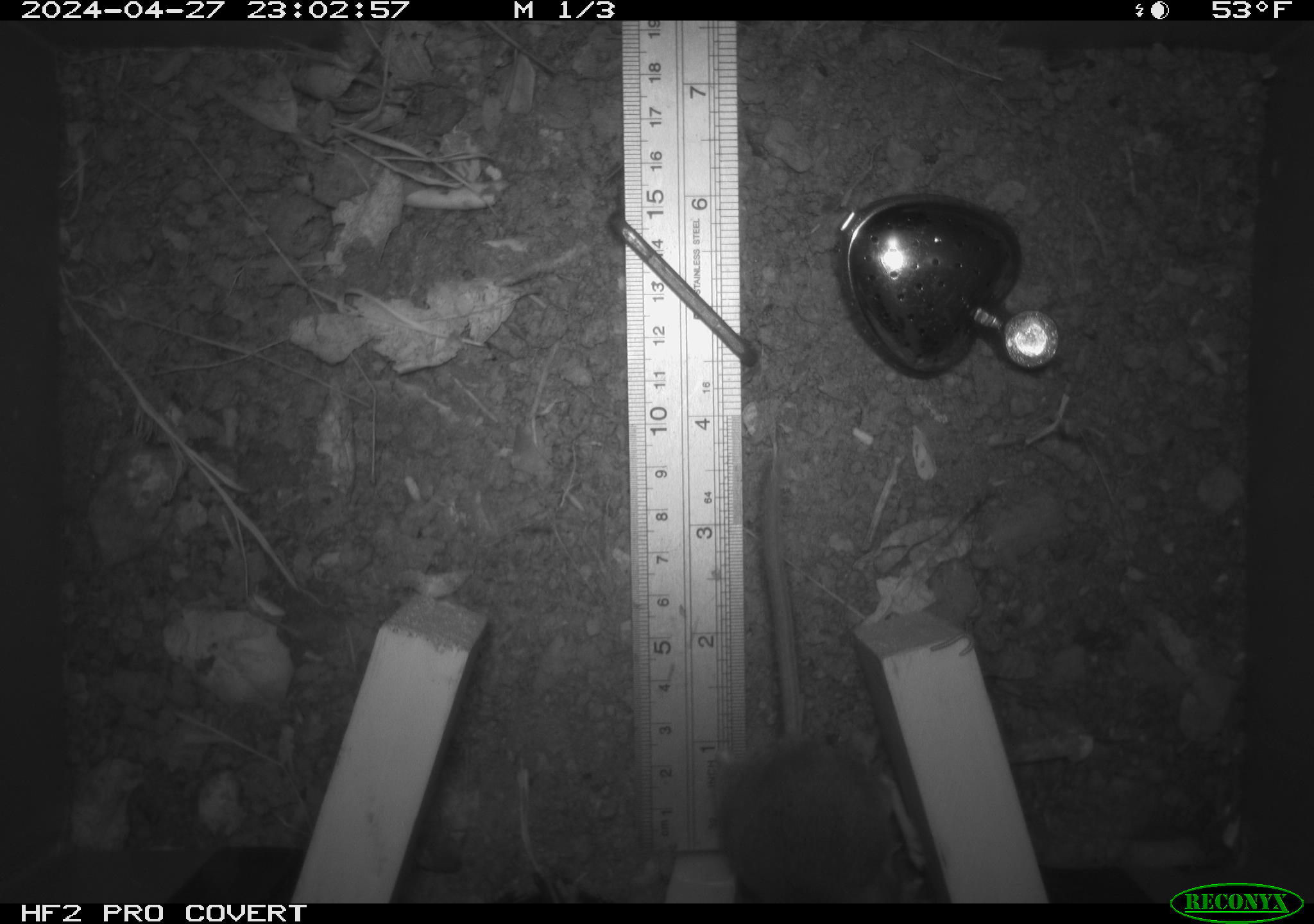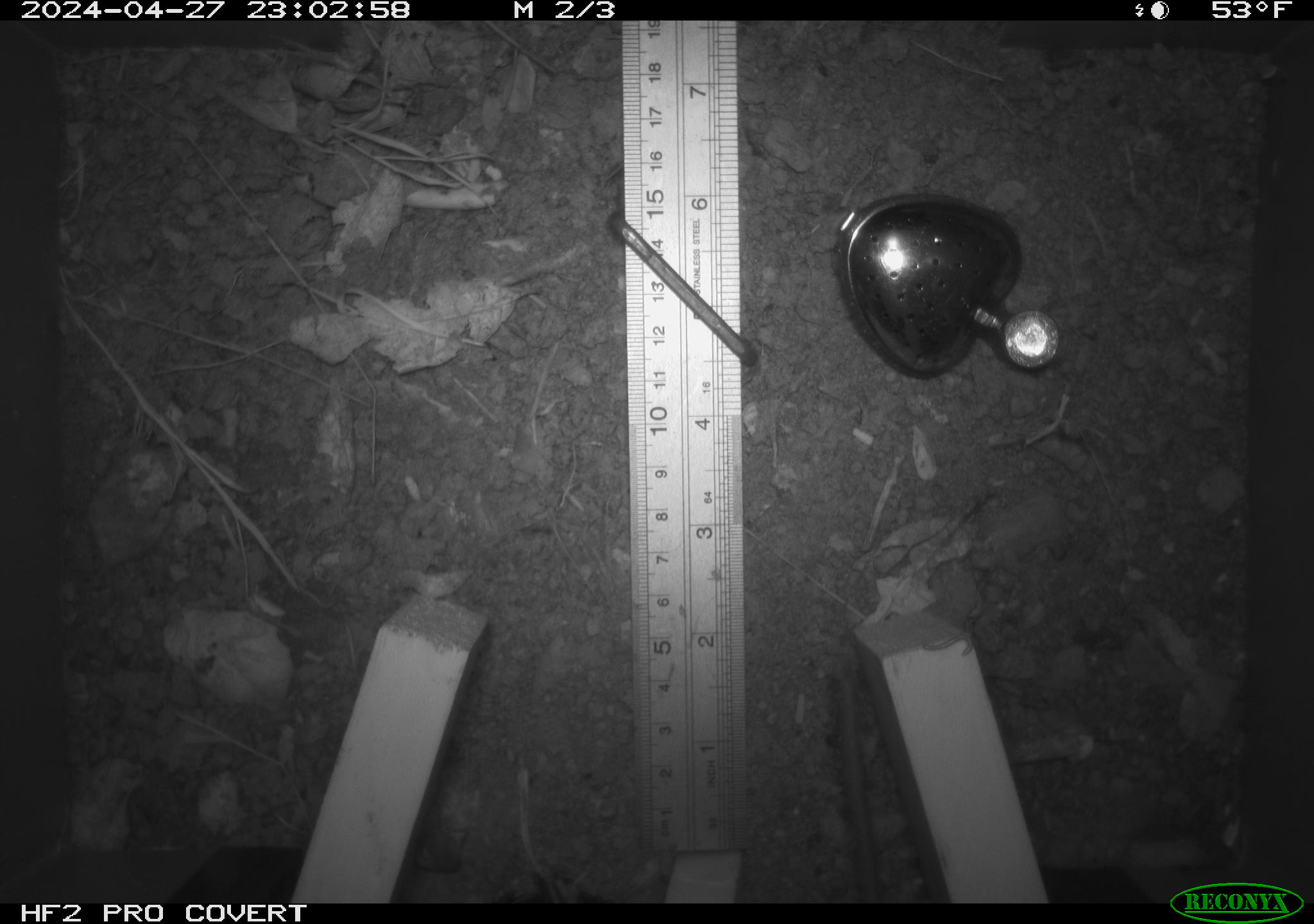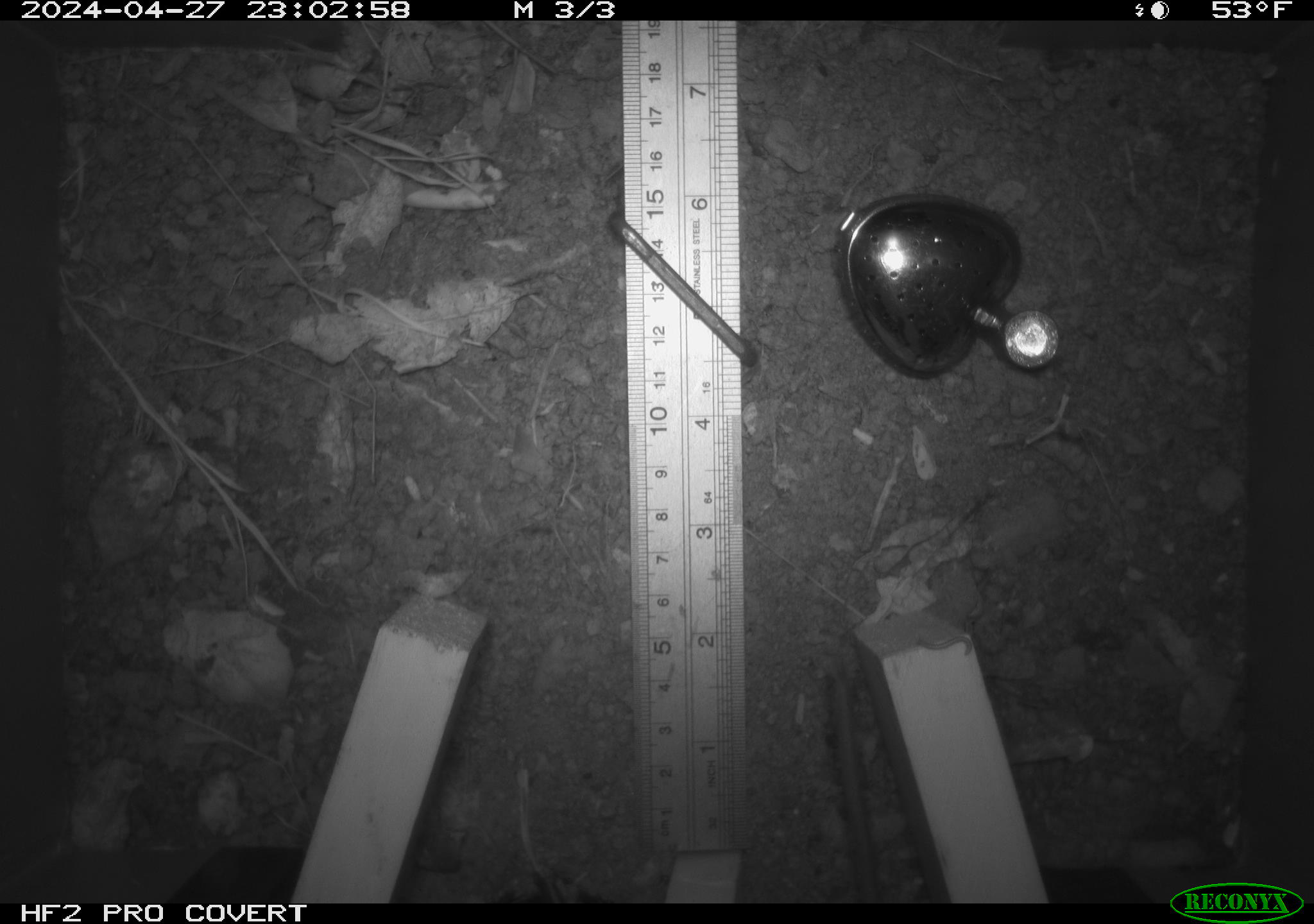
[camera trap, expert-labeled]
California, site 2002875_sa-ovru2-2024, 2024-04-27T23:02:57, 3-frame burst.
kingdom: Animalia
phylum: Chordata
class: Mammalia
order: Rodentia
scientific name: Rodentia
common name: rodent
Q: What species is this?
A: Rodent (Rodentia).